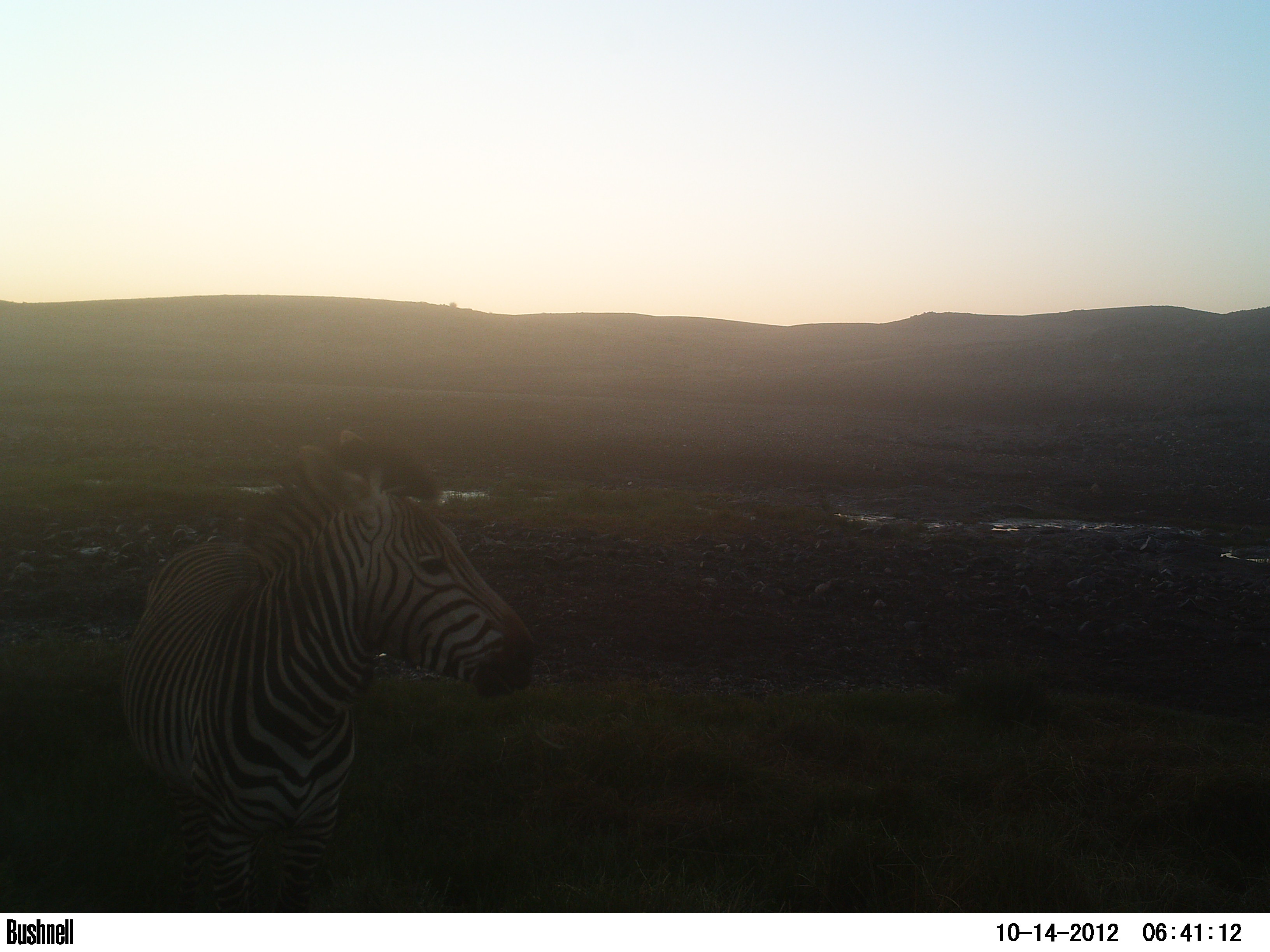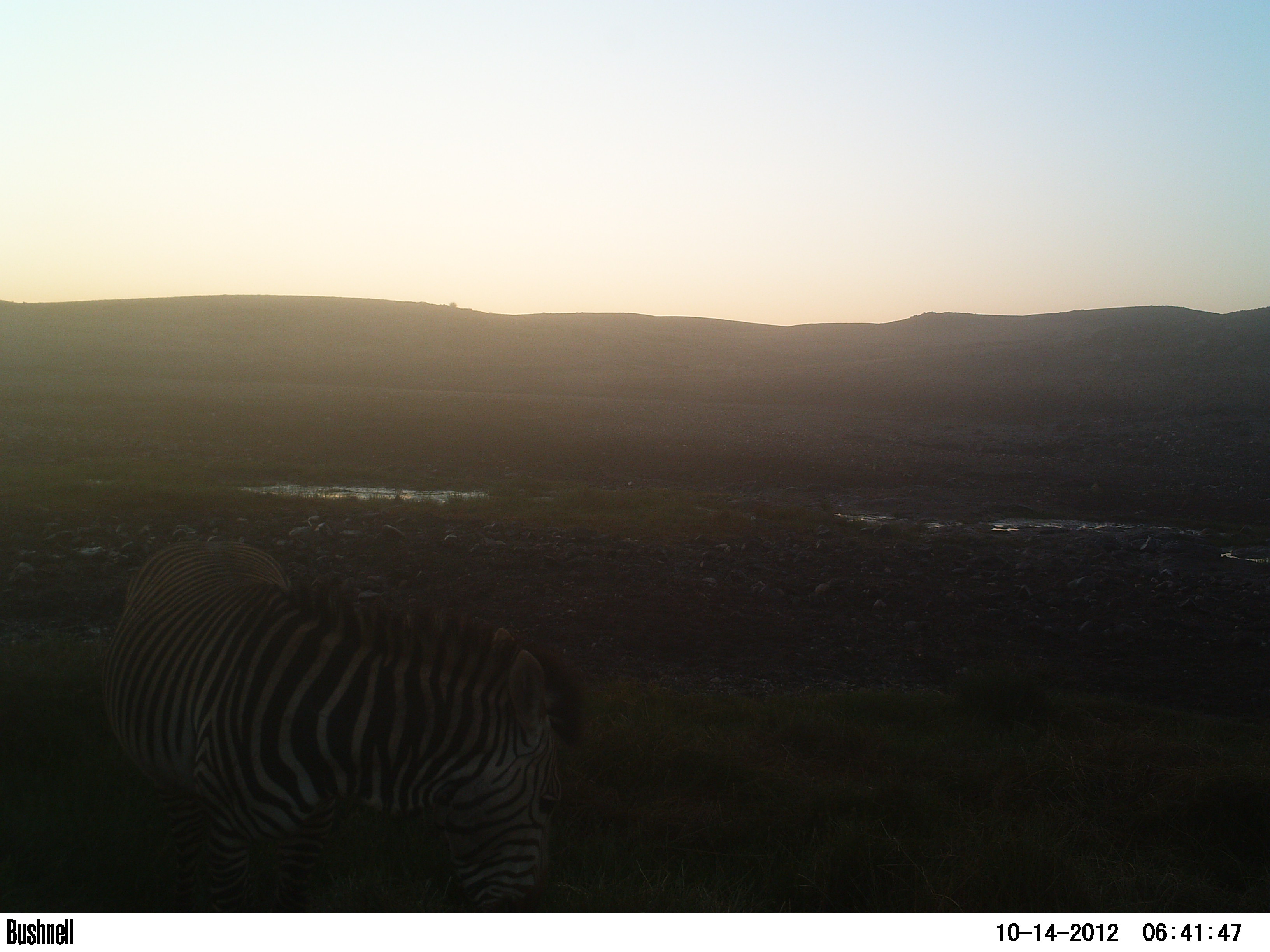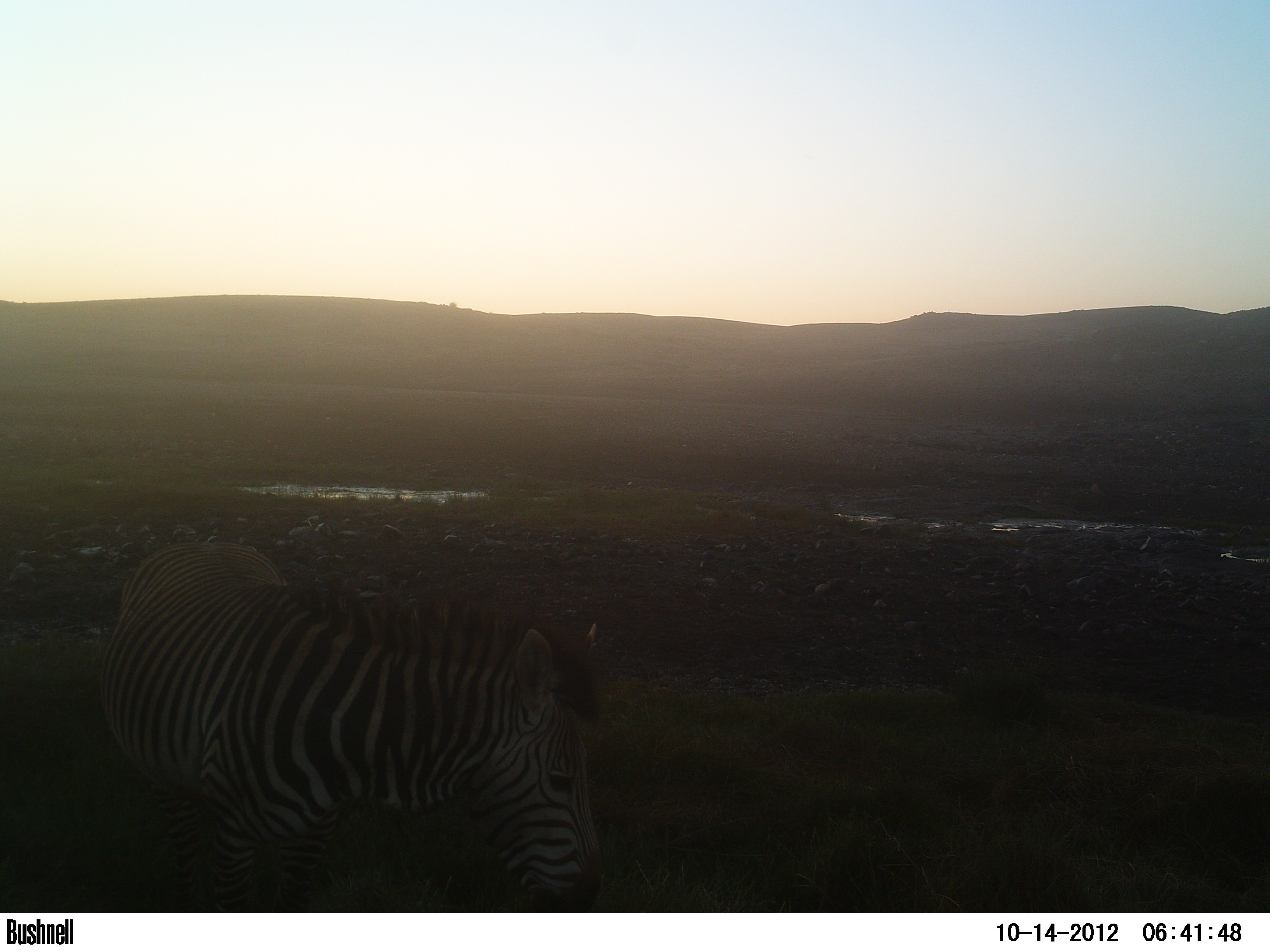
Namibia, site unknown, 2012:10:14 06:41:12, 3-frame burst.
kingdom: Animalia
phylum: Chordata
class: Mammalia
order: Perissodactyla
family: Equidae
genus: Equus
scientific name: Equus zebra hartmannae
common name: hartmann's mountain zebra